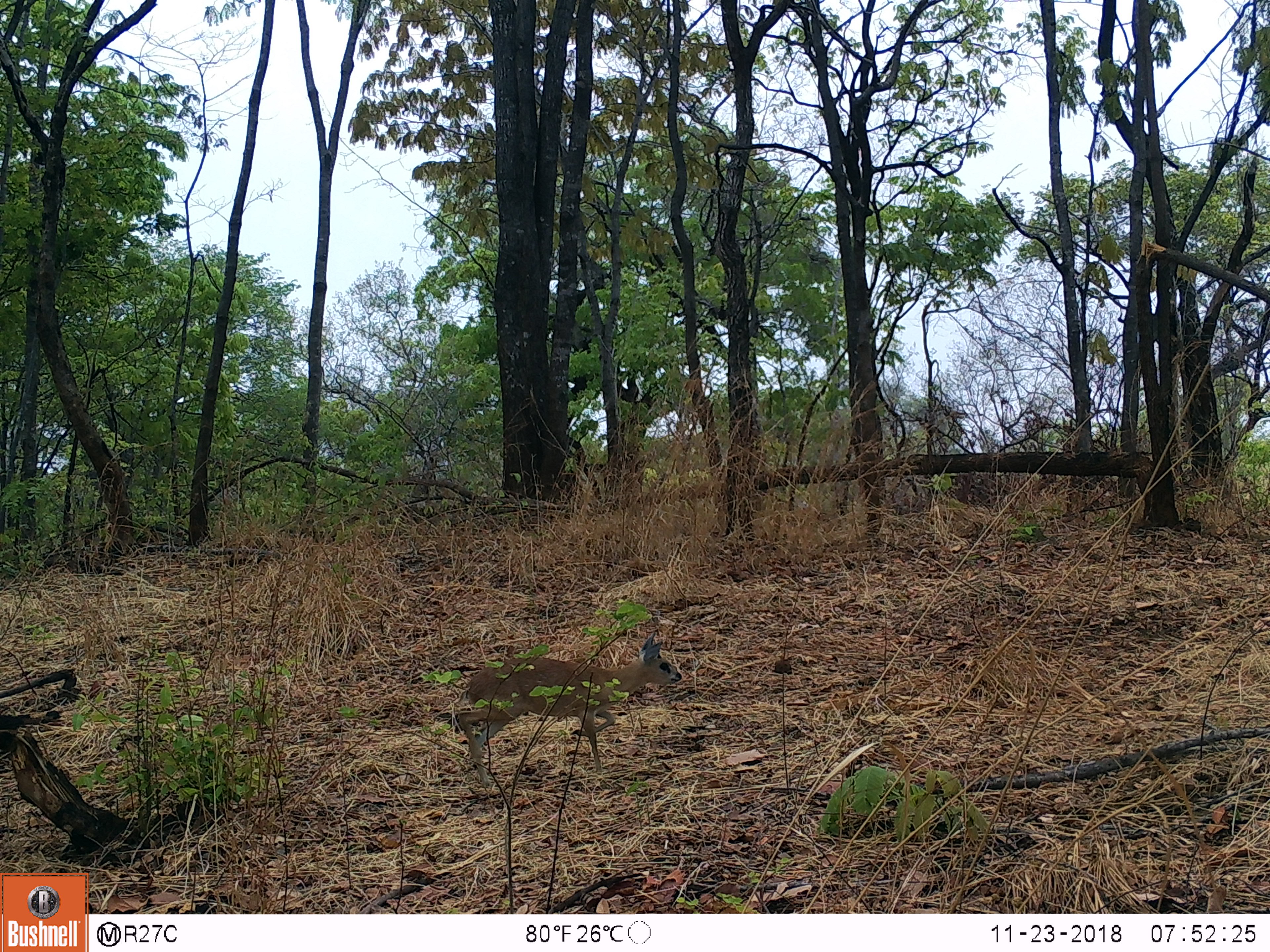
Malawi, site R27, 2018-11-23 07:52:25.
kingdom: Animalia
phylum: Chordata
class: Mammalia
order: Artiodactyla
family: Bovidae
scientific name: Antilopinae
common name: small antelope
Small antelope (Antilopinae), count 1.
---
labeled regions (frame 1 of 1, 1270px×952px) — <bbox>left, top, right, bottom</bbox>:
small antelope: <bbox>439, 621, 698, 802</bbox>